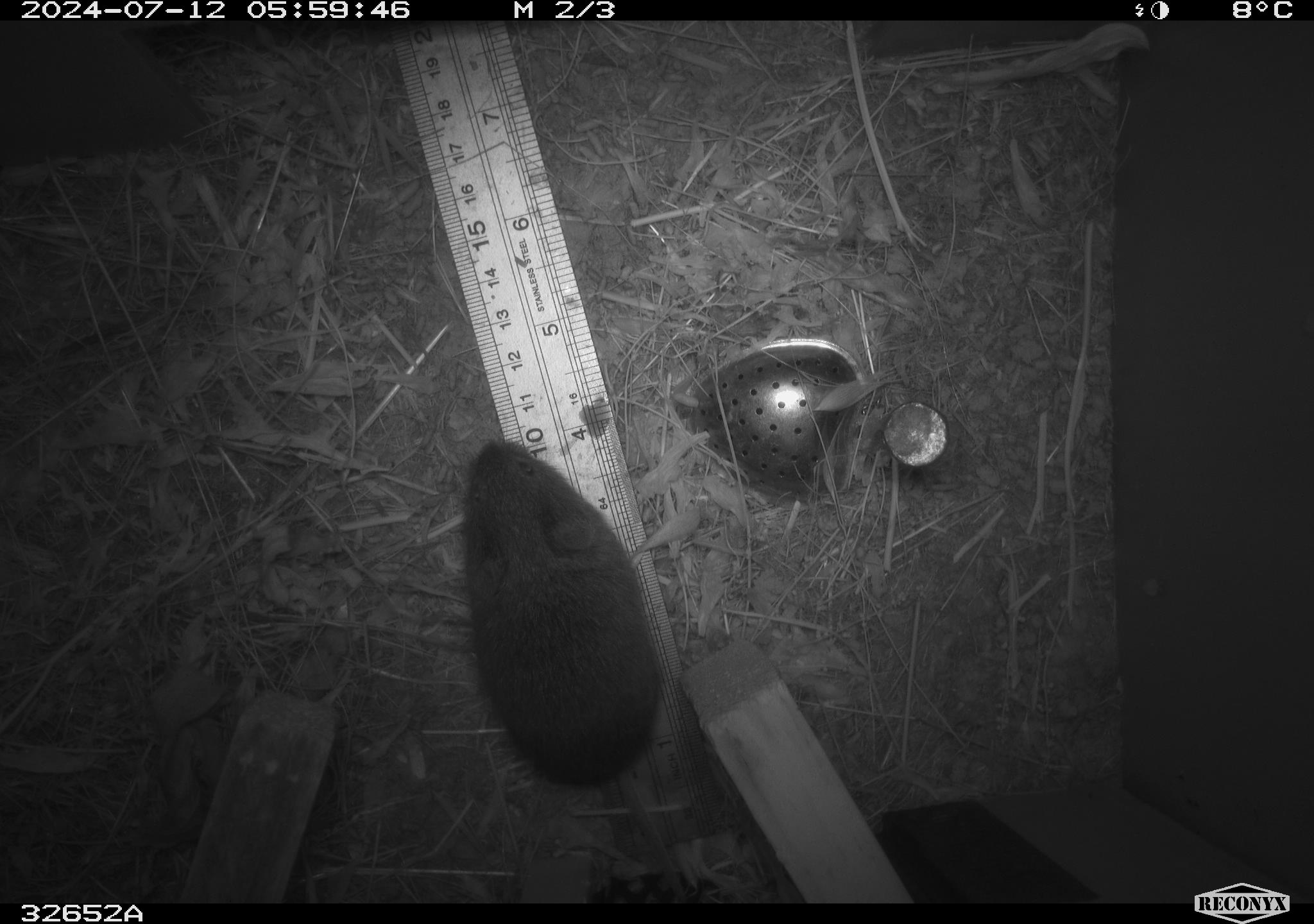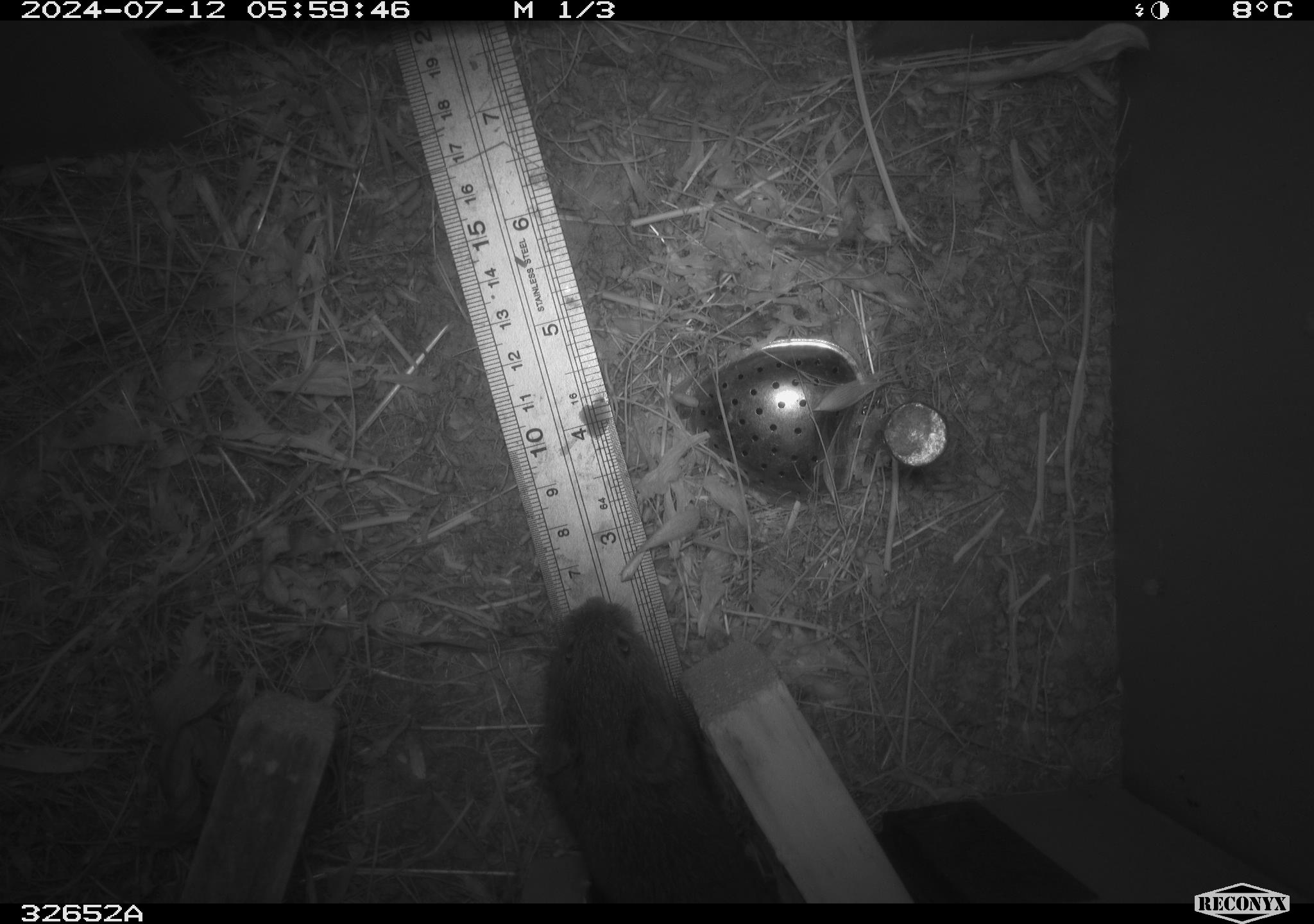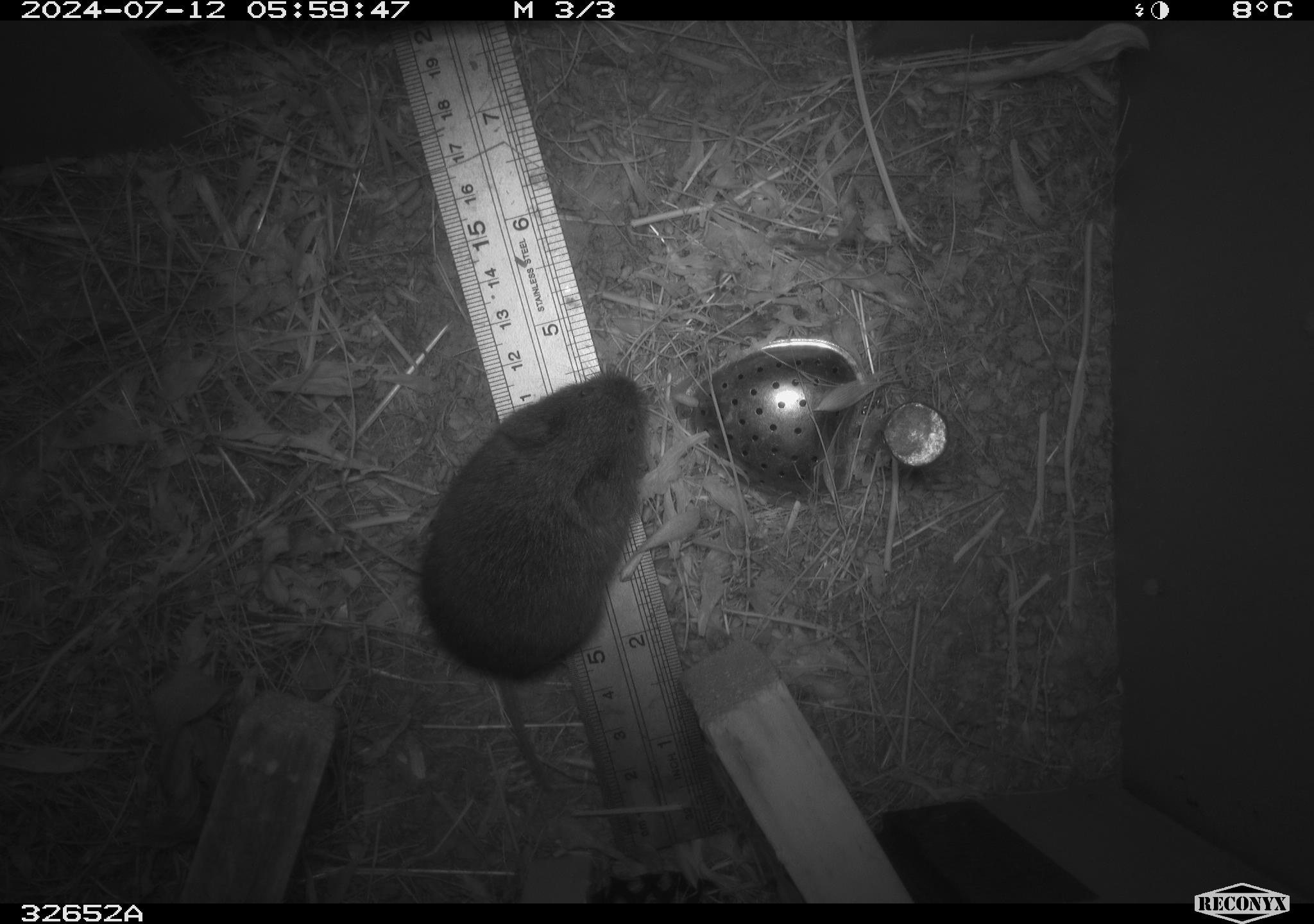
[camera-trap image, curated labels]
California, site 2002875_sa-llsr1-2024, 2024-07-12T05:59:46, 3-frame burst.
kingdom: Animalia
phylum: Chordata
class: Mammalia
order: Rodentia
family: Cricetidae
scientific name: Arvicolinae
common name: voles, lemmings, and muskrats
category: arvicolinae subfamily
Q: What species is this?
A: Arvicolinae subfamily (voles, lemmings, and muskrats) (Arvicolinae).